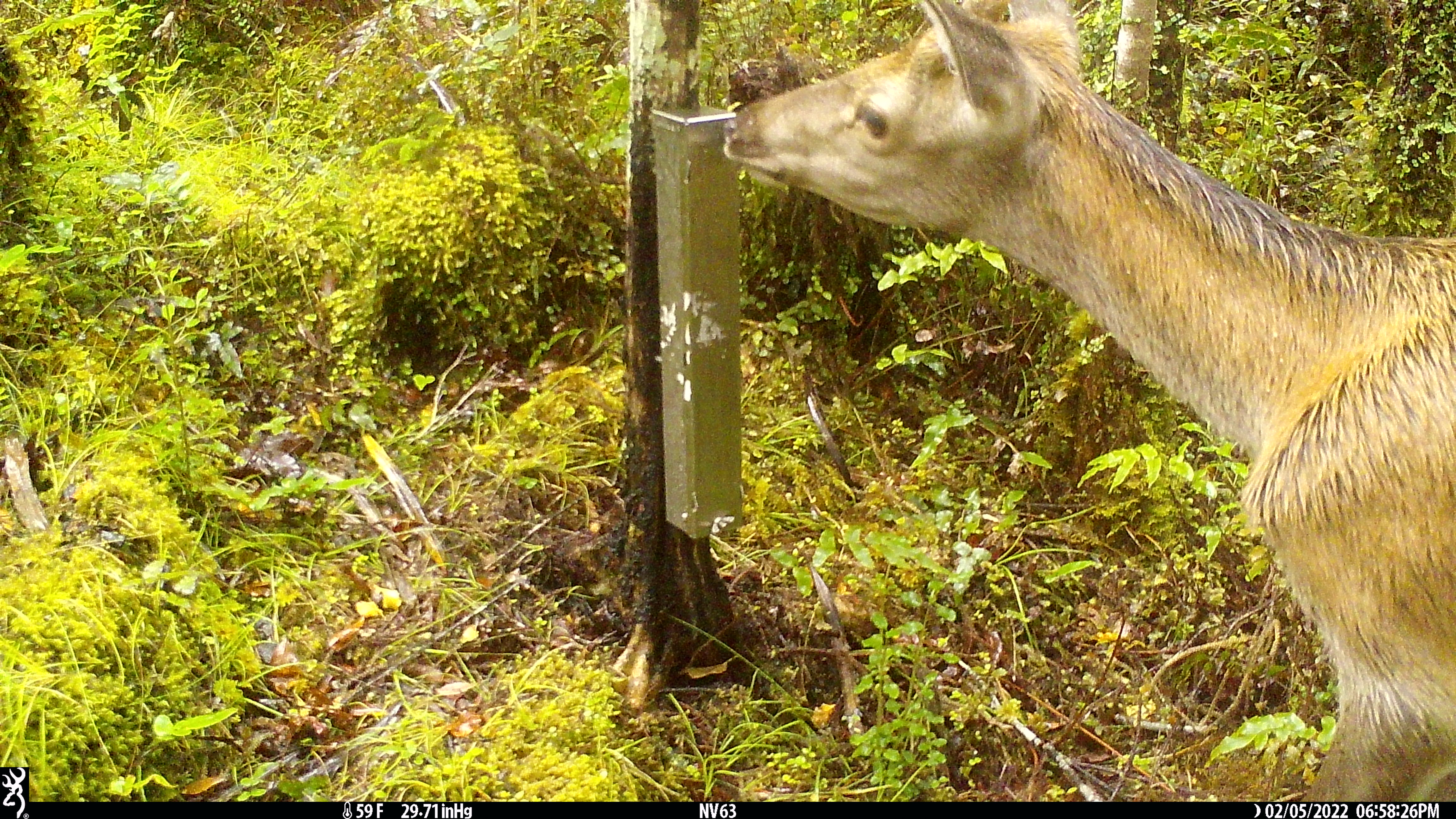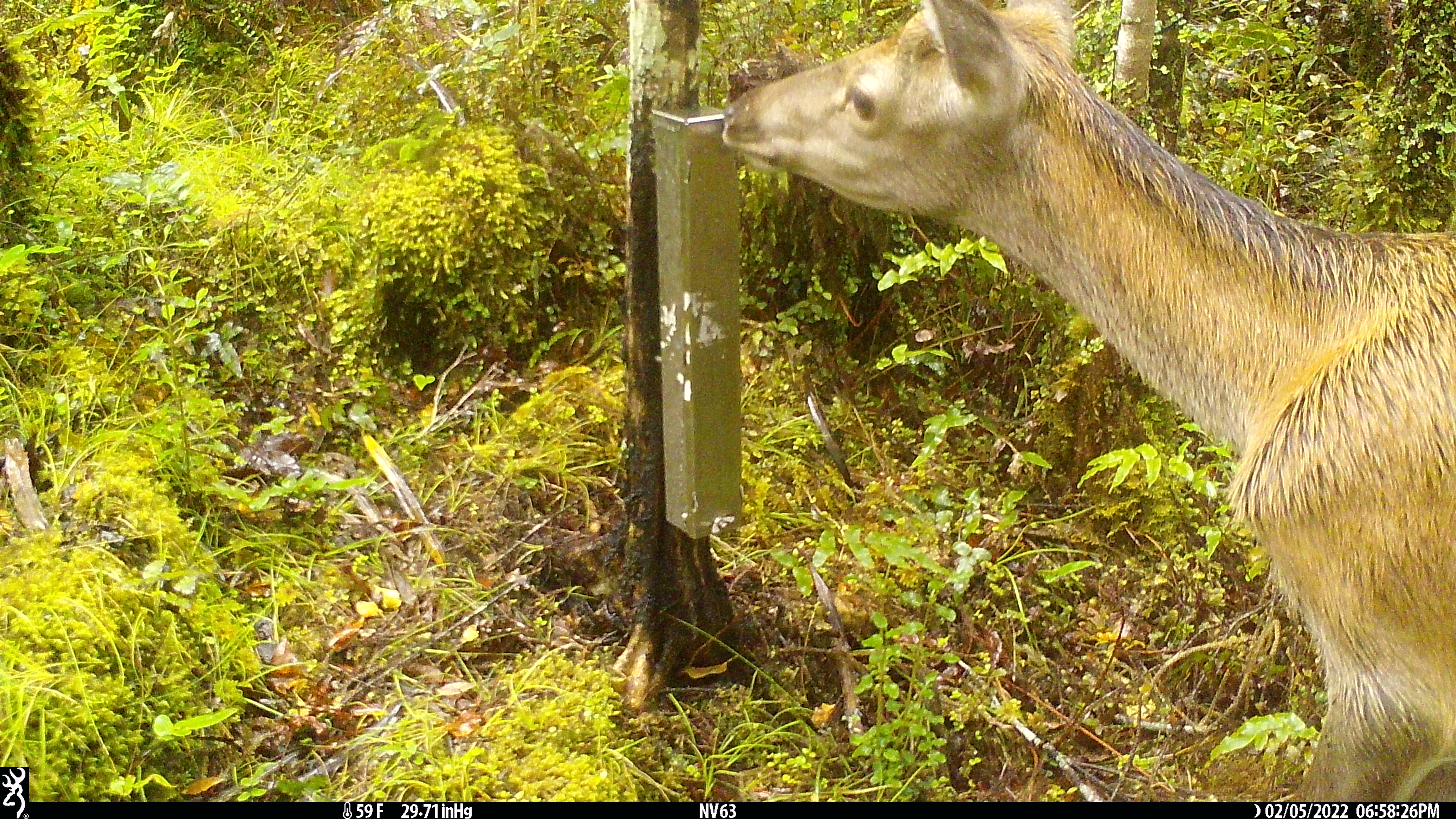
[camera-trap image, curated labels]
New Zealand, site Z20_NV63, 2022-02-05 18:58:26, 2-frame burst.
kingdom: Animalia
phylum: Chordata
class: Mammalia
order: Artiodactyla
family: Cervidae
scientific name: Cervidae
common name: deer